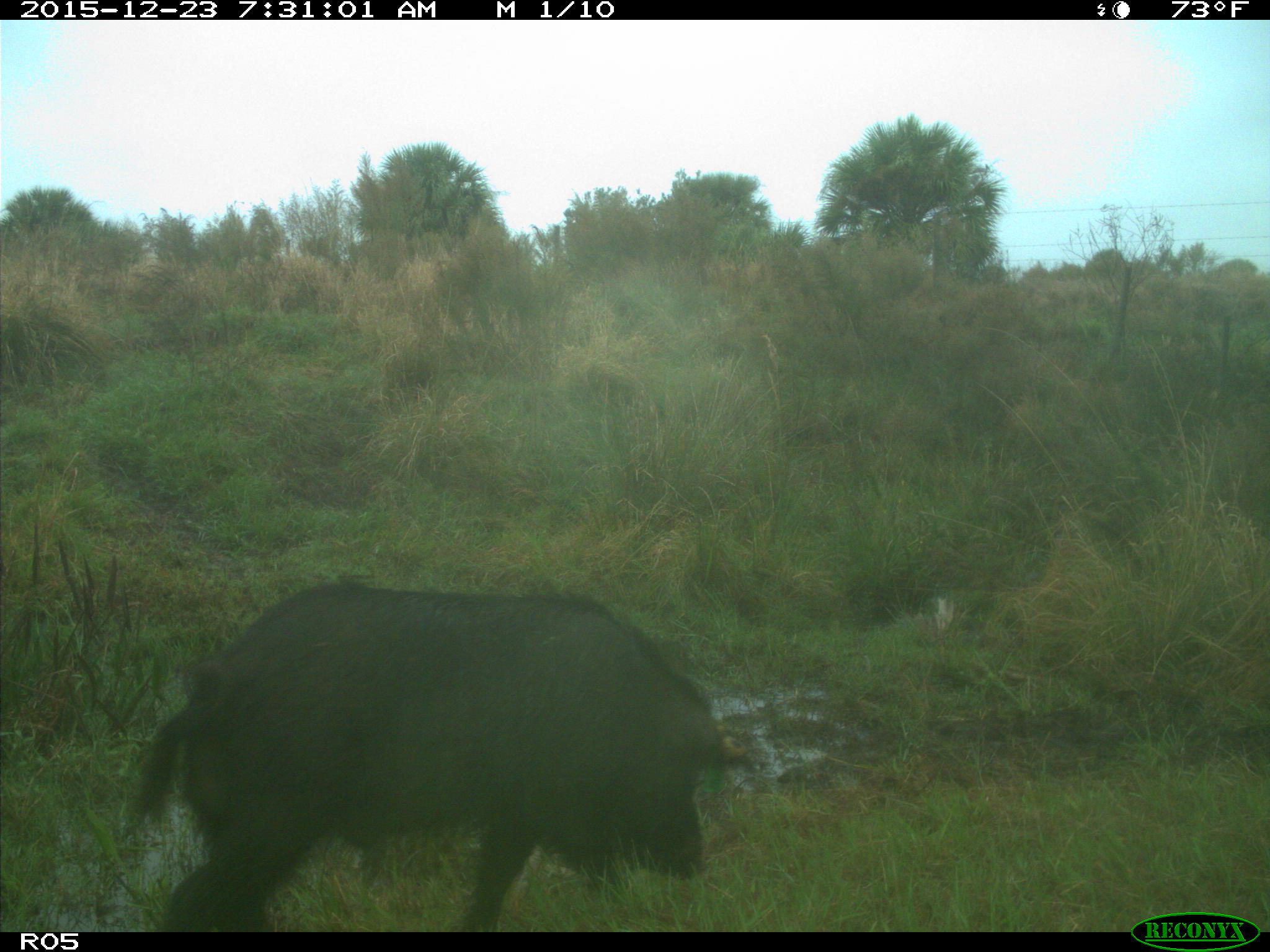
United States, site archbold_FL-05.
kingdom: Animalia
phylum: Chordata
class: Mammalia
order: Artiodactyla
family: Suidae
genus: Sus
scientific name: Sus scrofa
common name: wild boar